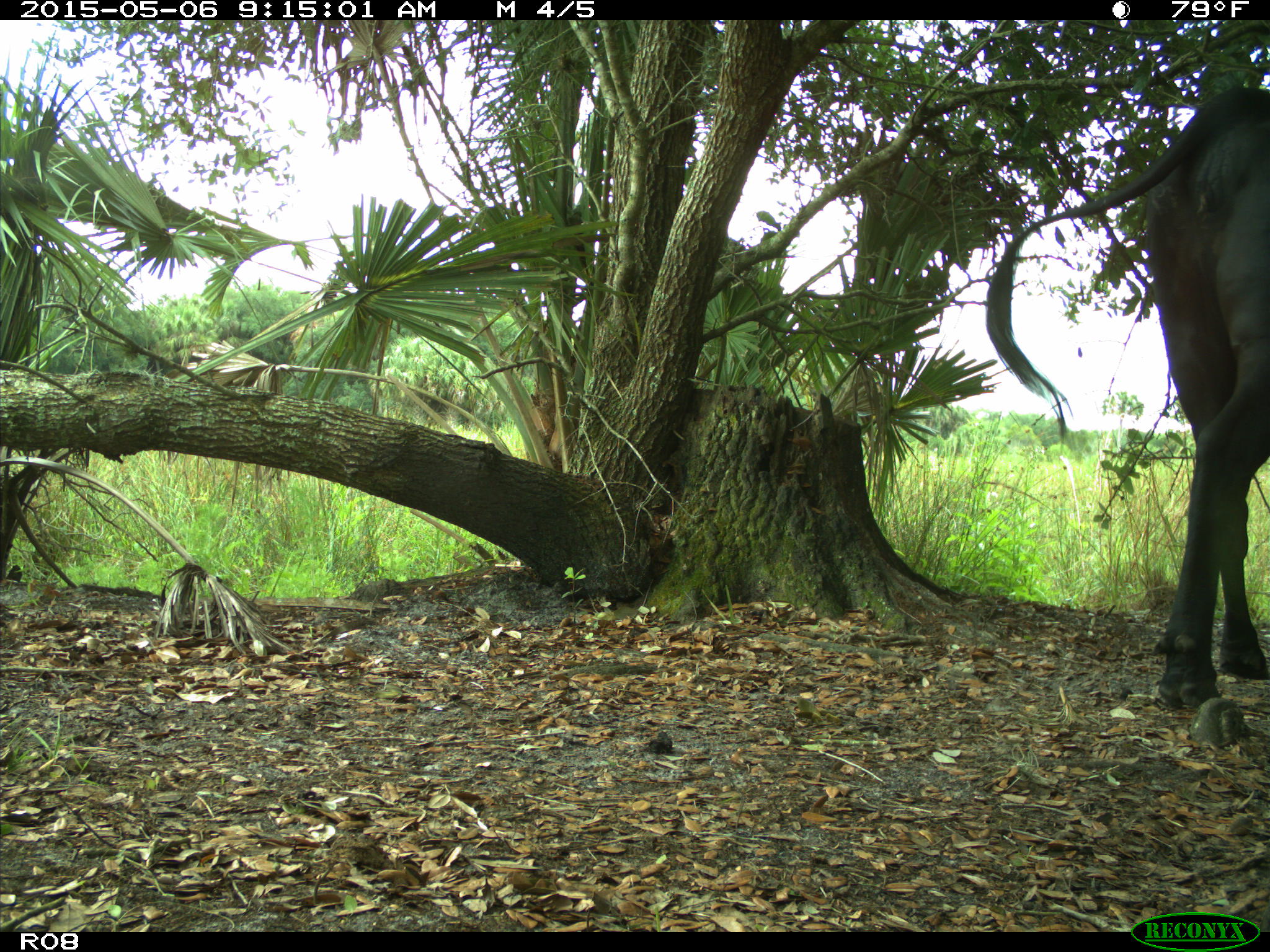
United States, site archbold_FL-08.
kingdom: Animalia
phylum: Chordata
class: Mammalia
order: Artiodactyla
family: Bovidae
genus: Bos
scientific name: Bos taurus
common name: domestic cow